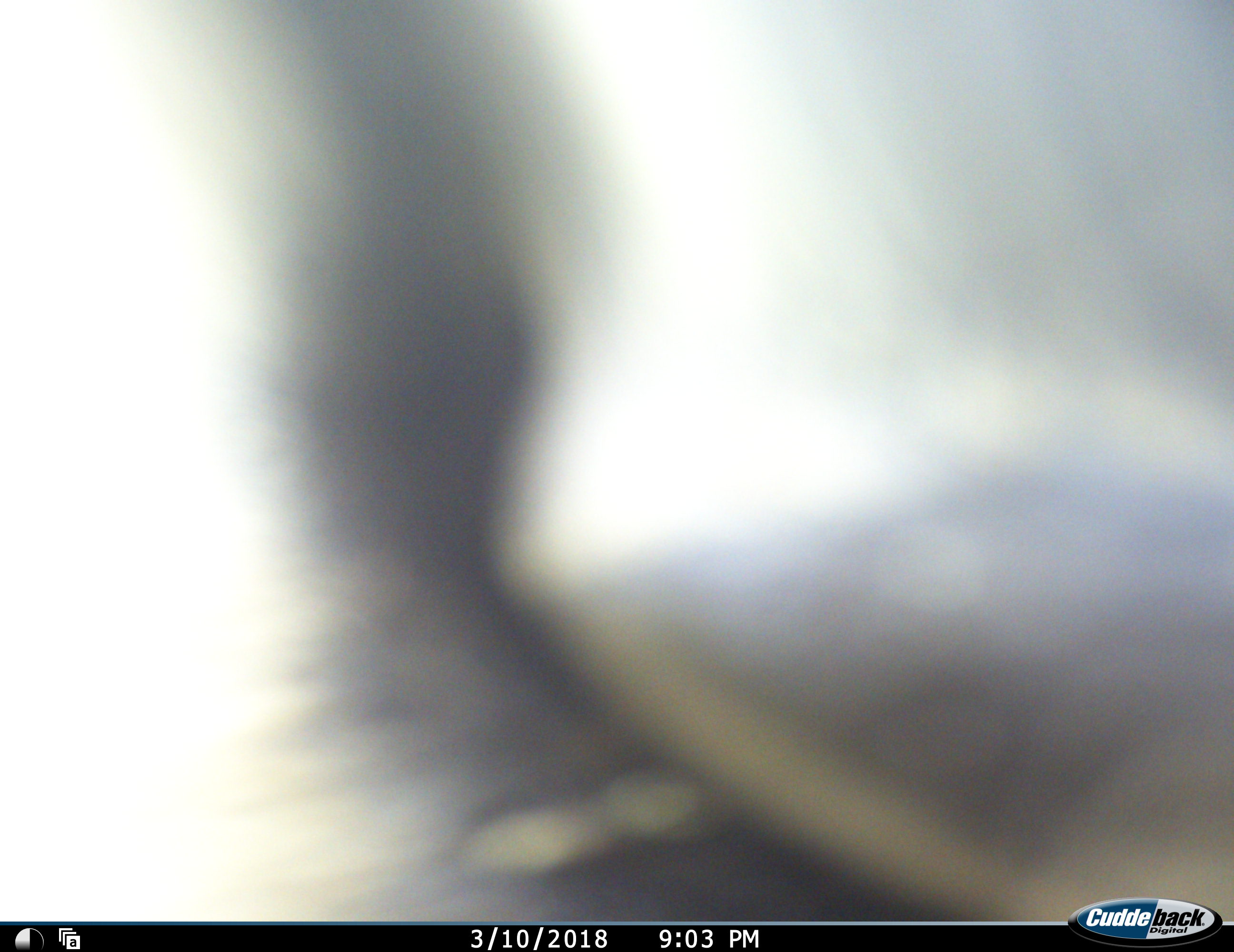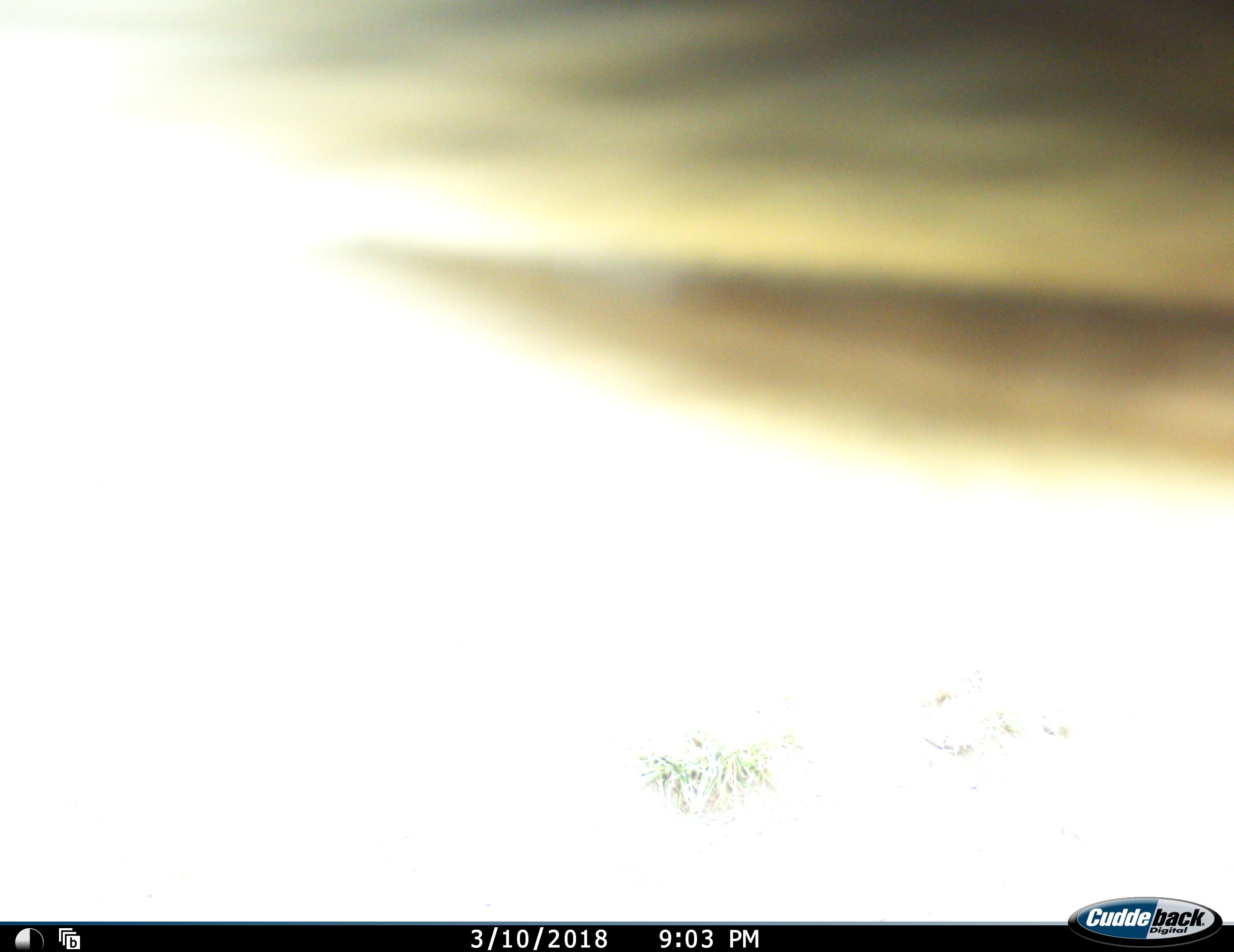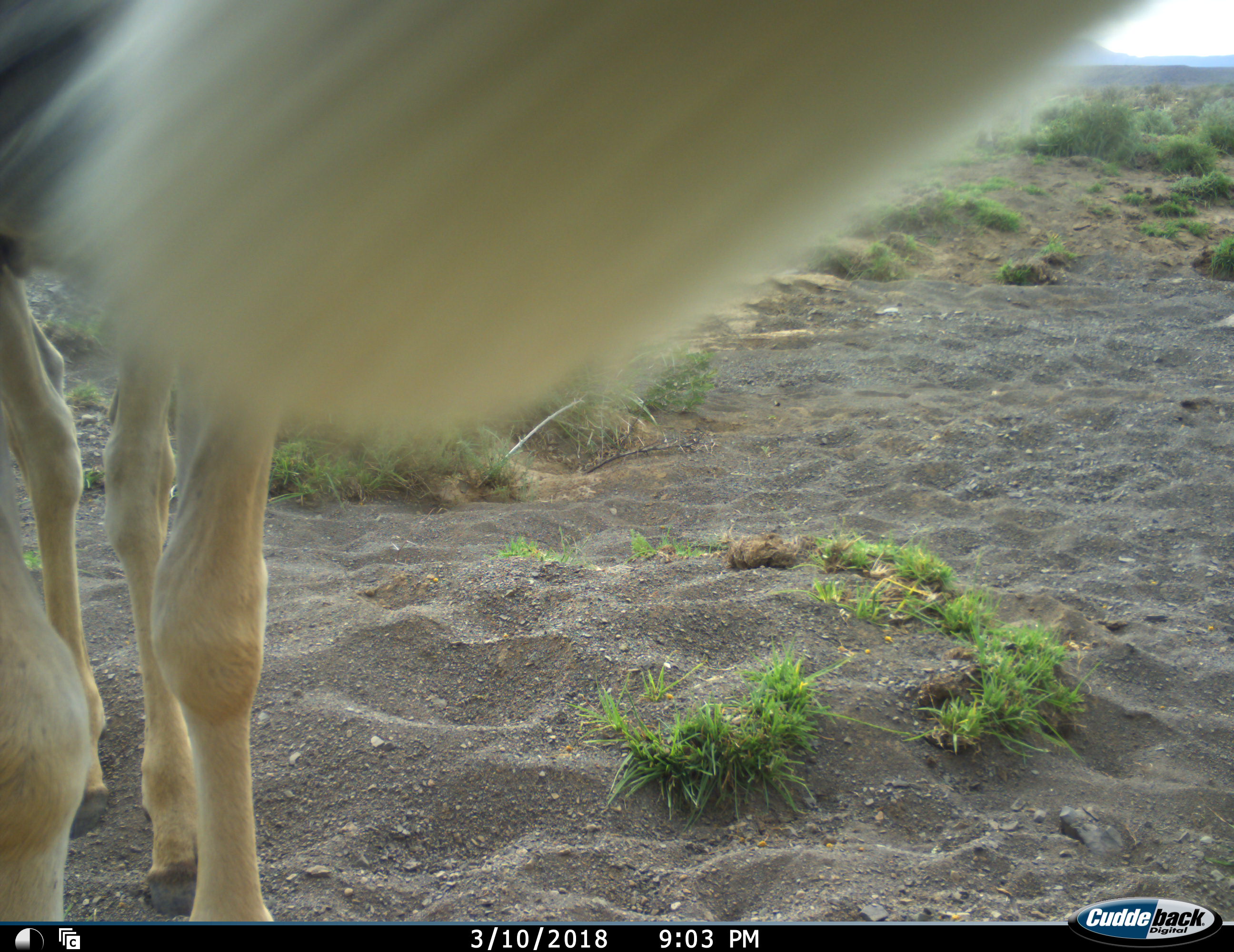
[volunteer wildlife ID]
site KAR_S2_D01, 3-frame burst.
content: unidentified animal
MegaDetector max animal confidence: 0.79